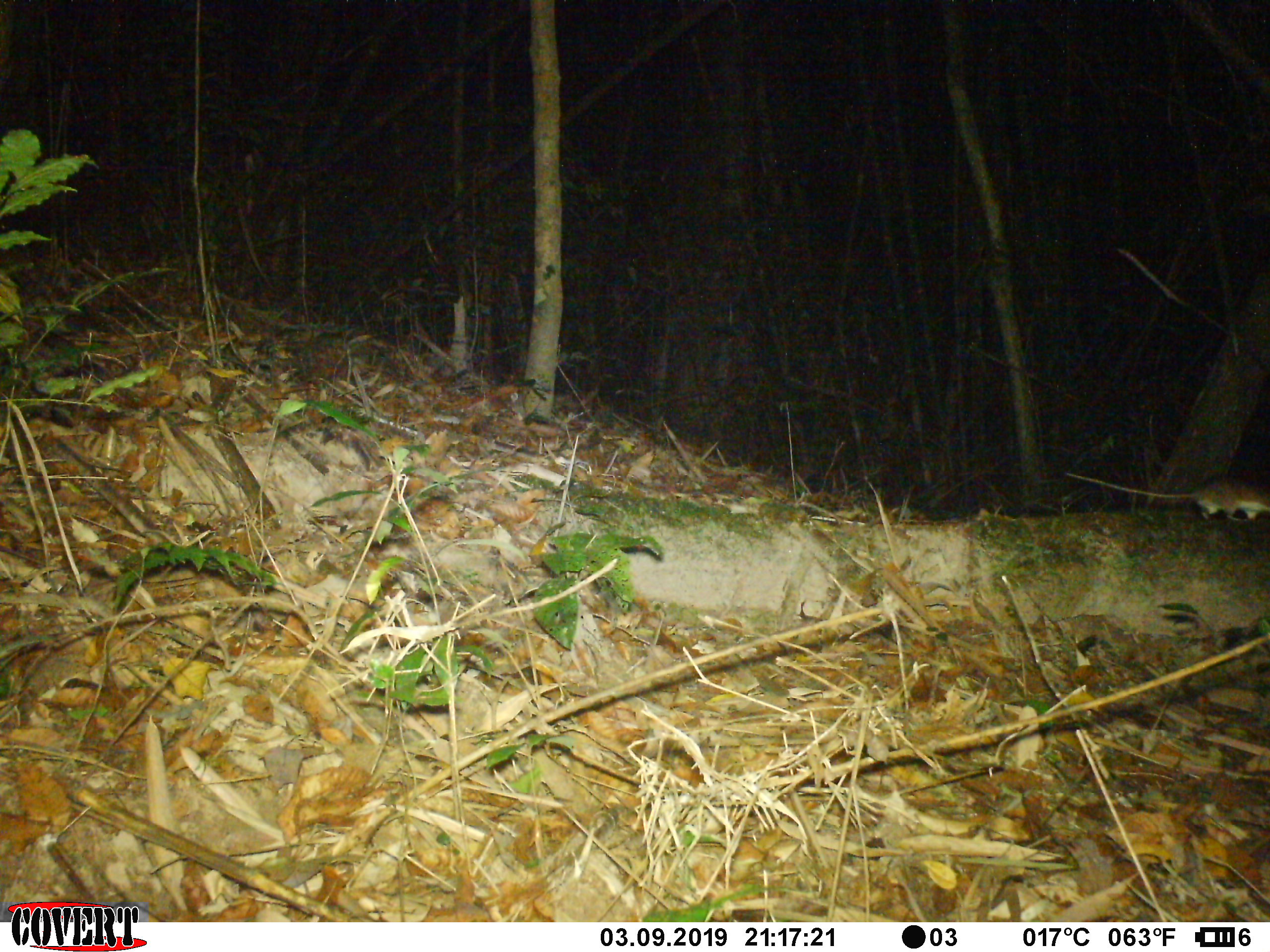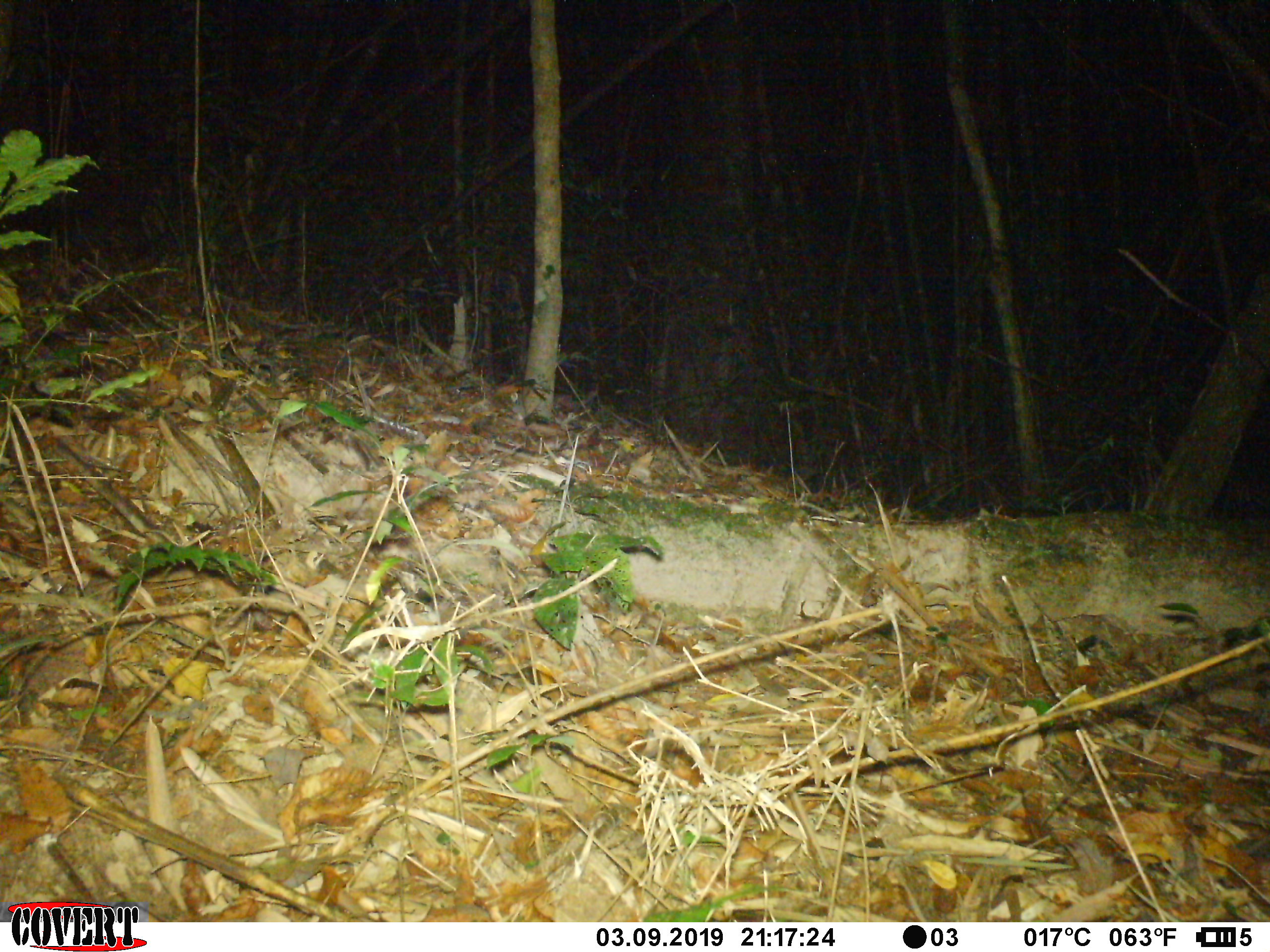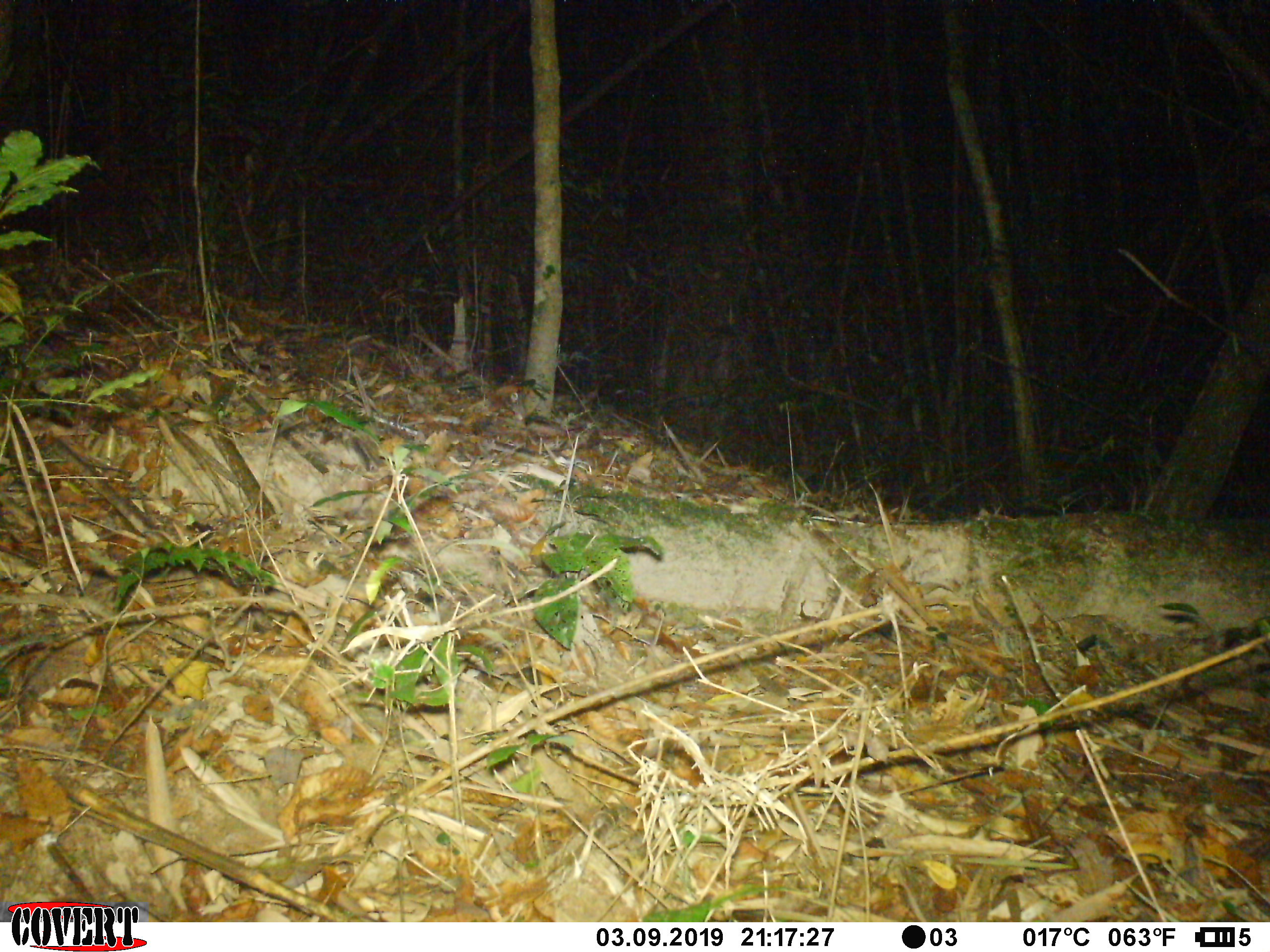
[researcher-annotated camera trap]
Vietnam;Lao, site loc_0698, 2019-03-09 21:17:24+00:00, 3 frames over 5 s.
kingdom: Animalia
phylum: Chordata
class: Mammalia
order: Rodentia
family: Muridae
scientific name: Muridae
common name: old-world mice and rats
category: unidentified murid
Unidentified murid (old-world mice and rats) (Muridae). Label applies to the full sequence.